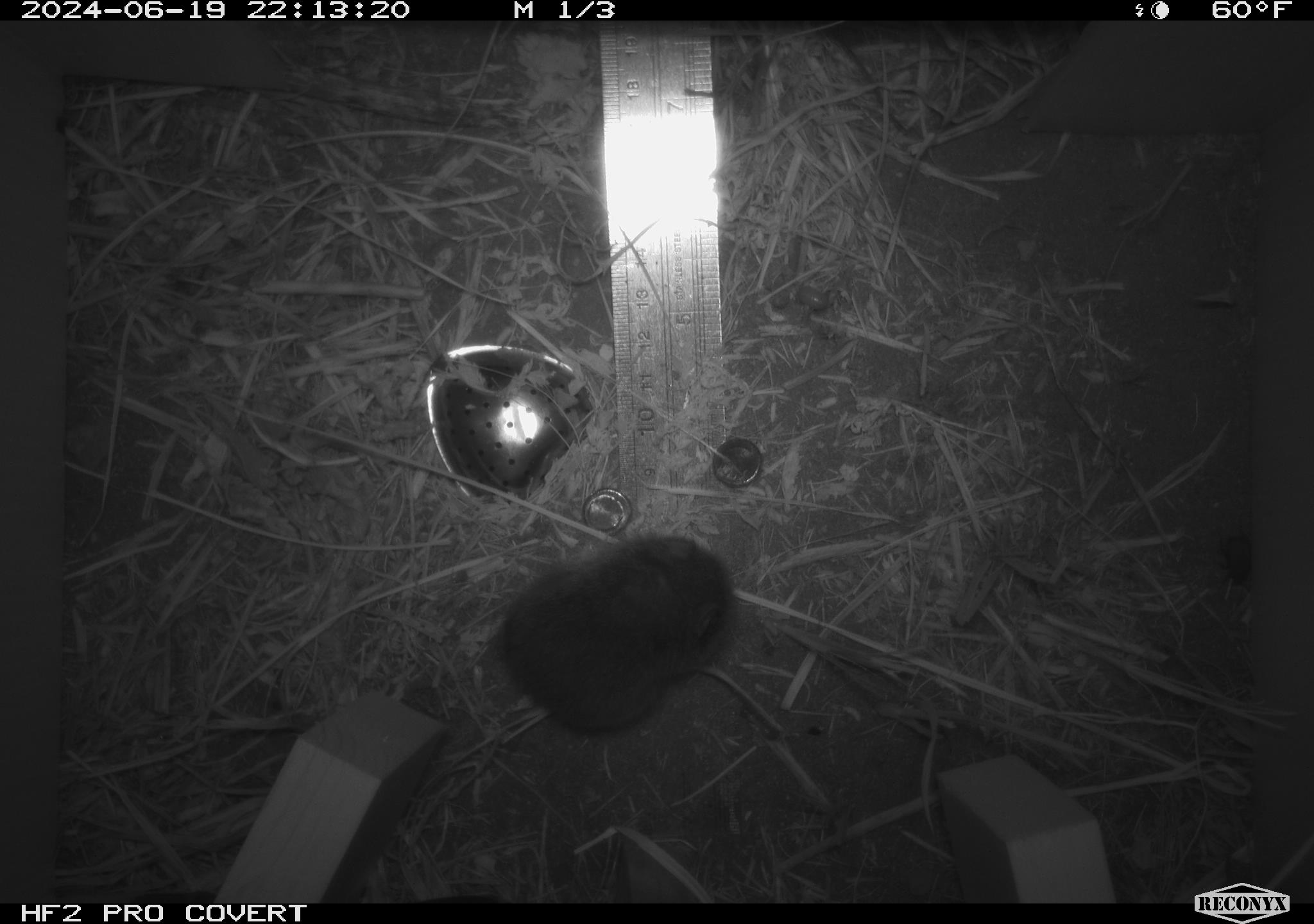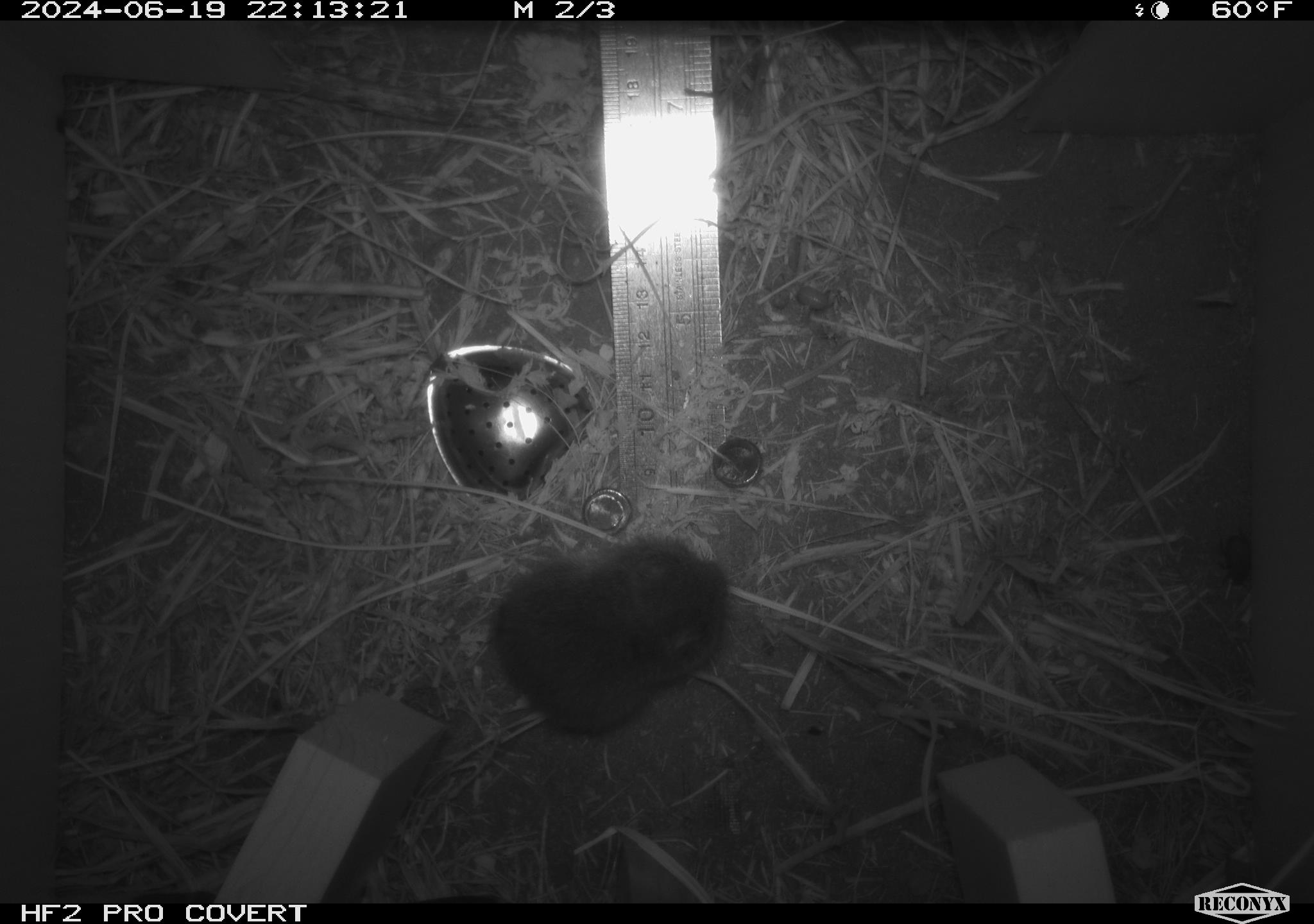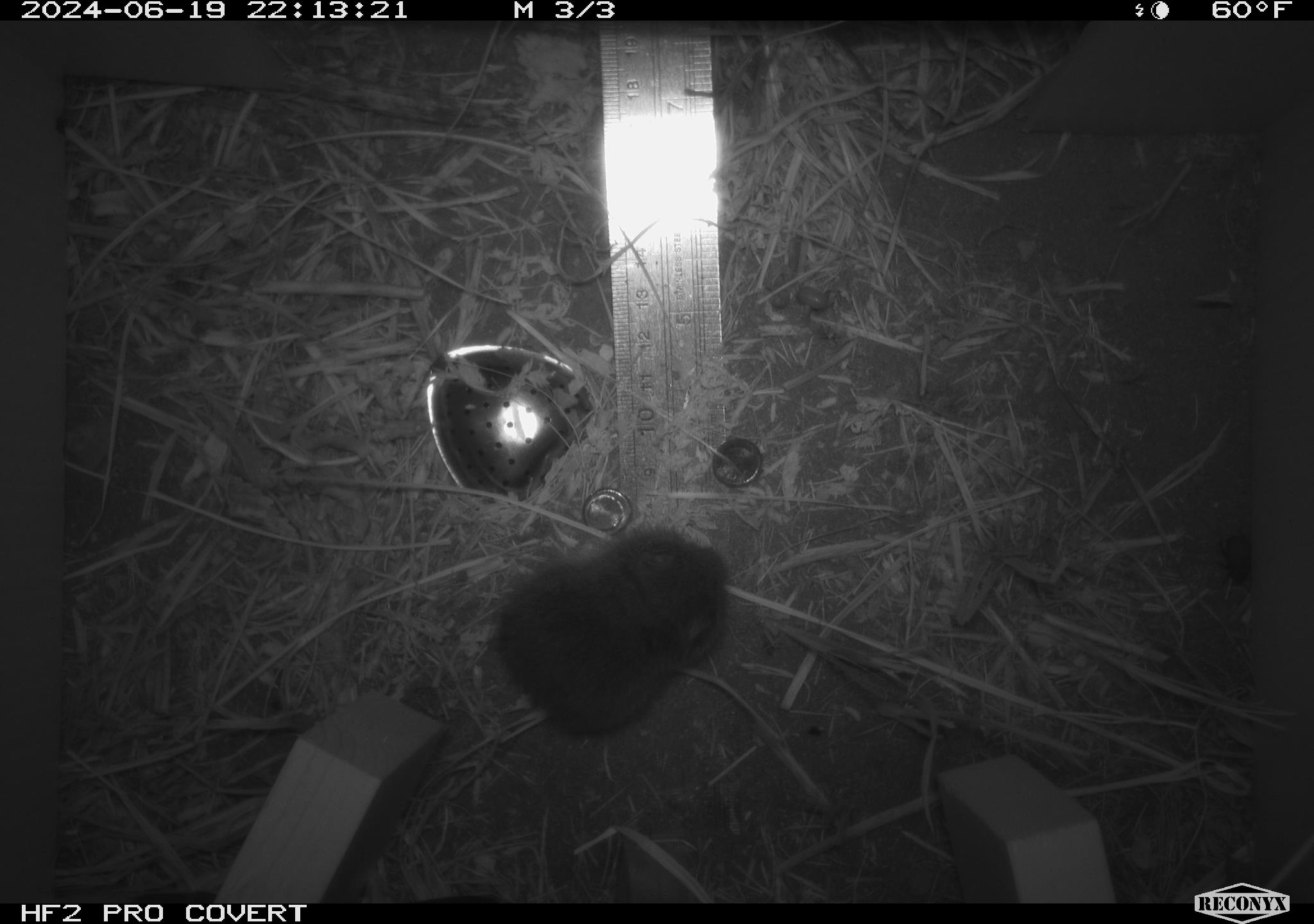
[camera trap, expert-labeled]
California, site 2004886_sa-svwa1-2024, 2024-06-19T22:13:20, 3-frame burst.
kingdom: Animalia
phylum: Chordata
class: Mammalia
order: Rodentia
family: Cricetidae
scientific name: Arvicolinae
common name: voles, lemmings, and muskrats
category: arvicolinae subfamily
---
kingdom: Animalia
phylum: Arthropoda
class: Insecta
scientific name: Insecta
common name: insect